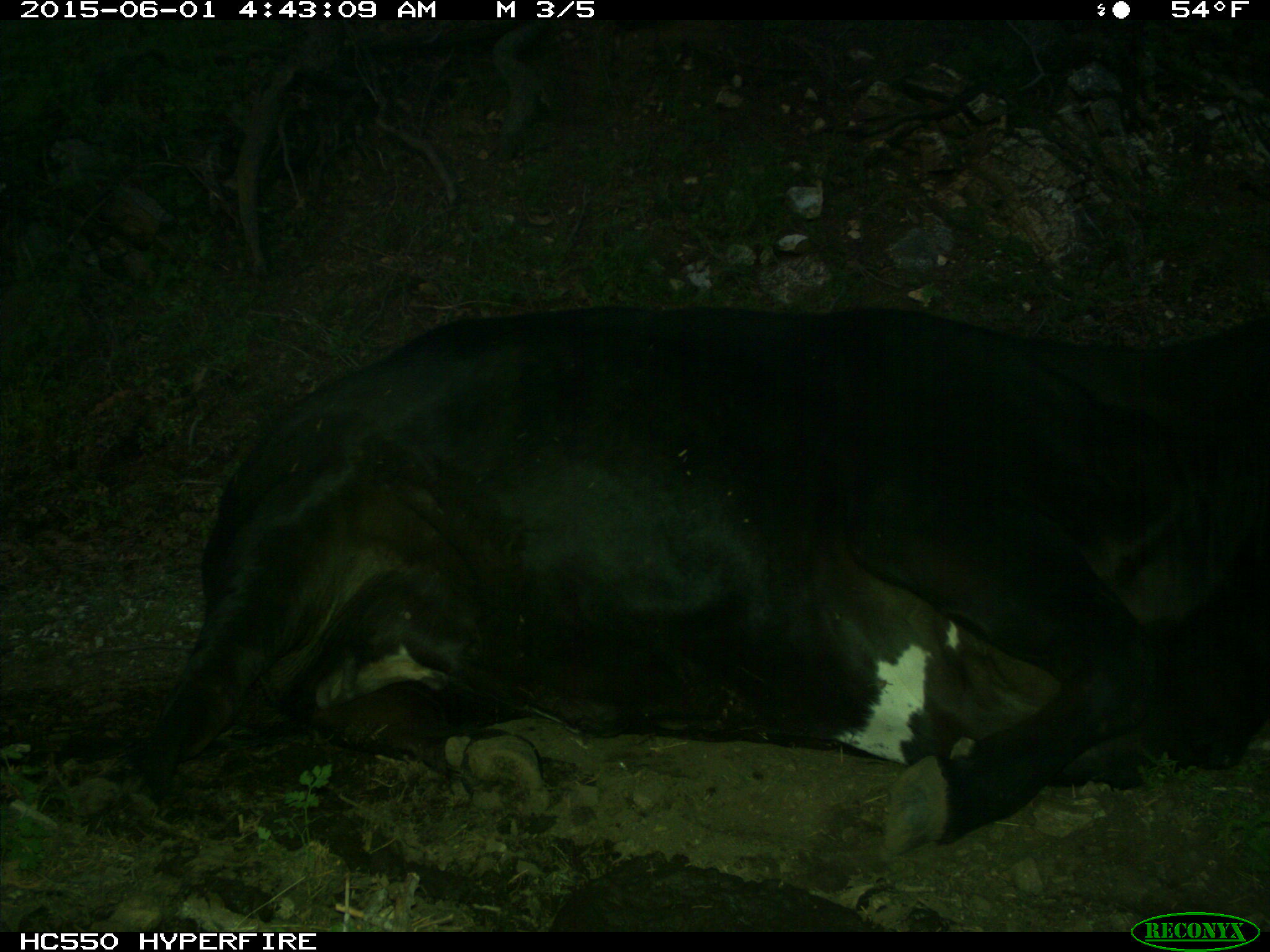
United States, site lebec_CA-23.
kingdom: Animalia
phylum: Chordata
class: Mammalia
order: Artiodactyla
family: Bovidae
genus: Bos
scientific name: Bos taurus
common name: domestic cow